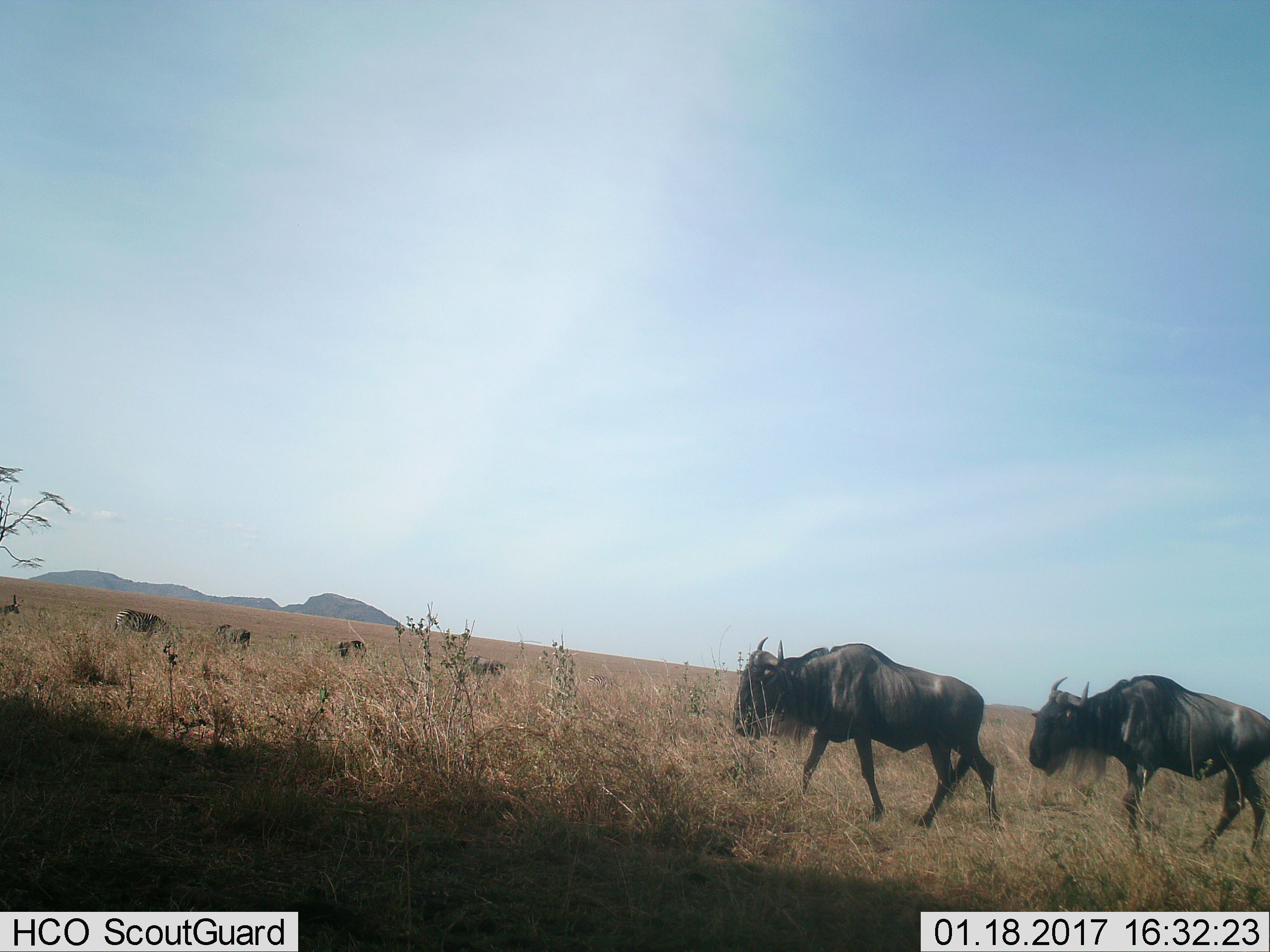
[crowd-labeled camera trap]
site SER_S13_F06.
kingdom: Animalia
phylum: Chordata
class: Mammalia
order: Artiodactyla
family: Bovidae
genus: Connochaetes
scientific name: Connochaetes taurinus taurinus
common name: blue wildebeest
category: wildebeestblue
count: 2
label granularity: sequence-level